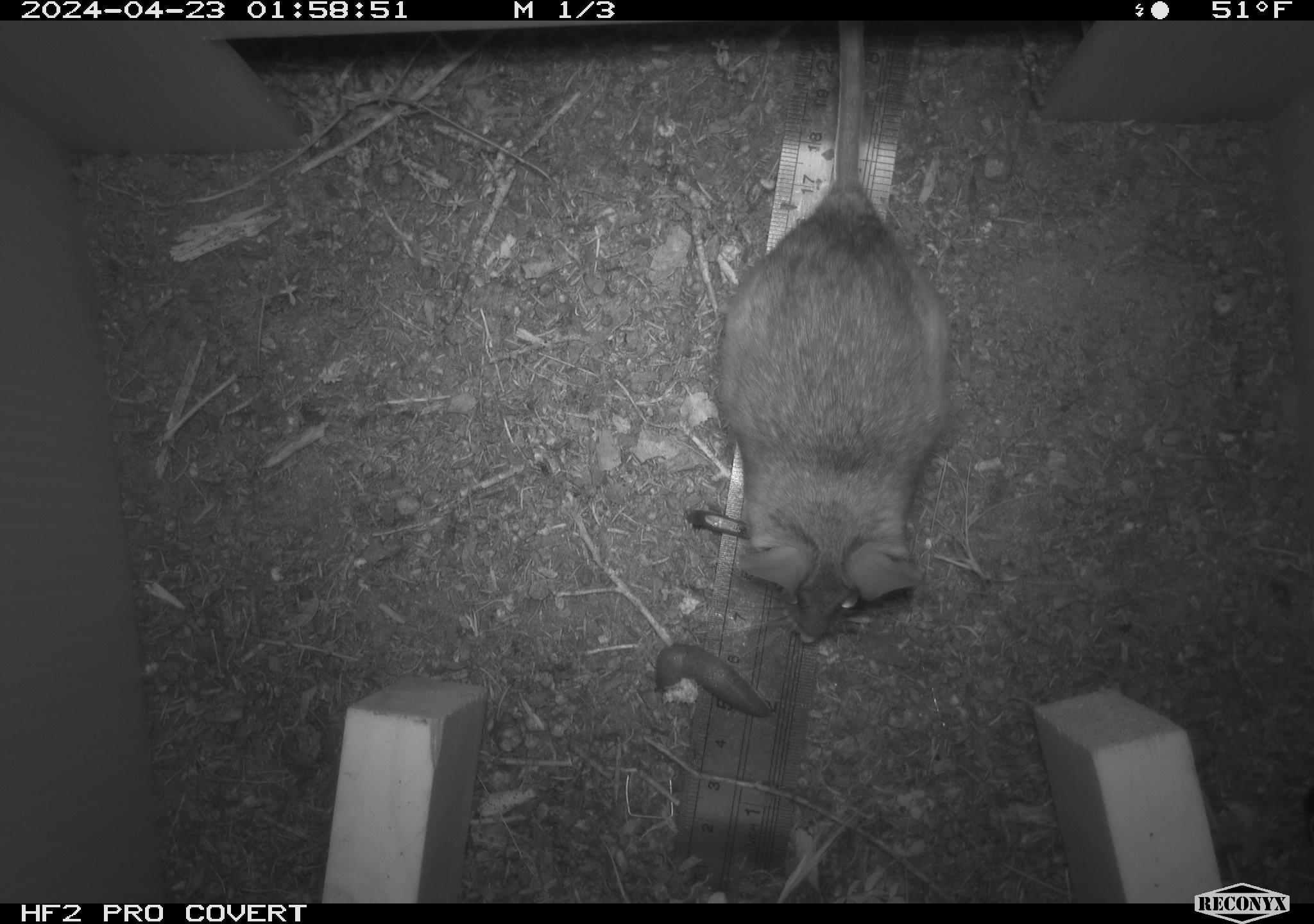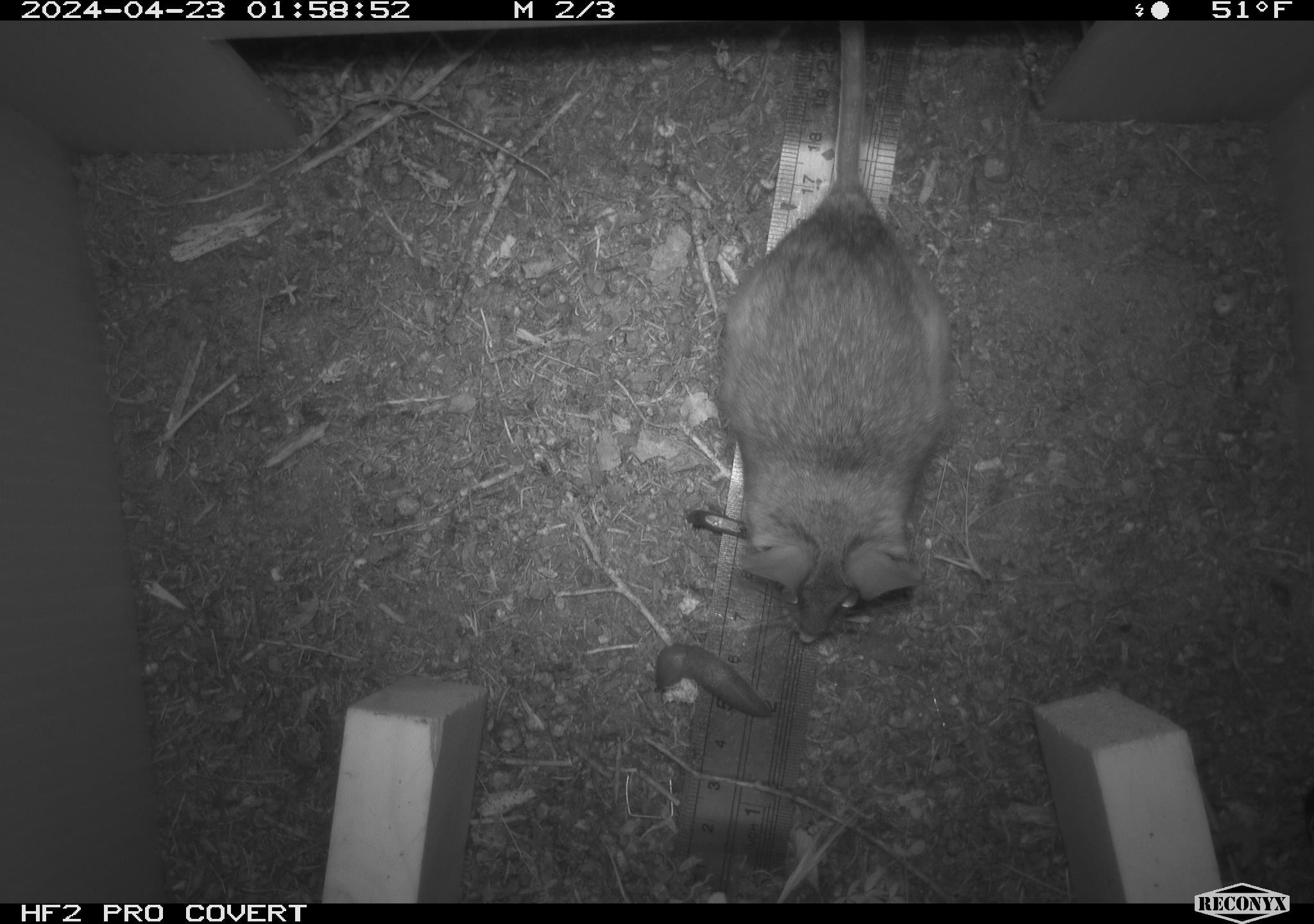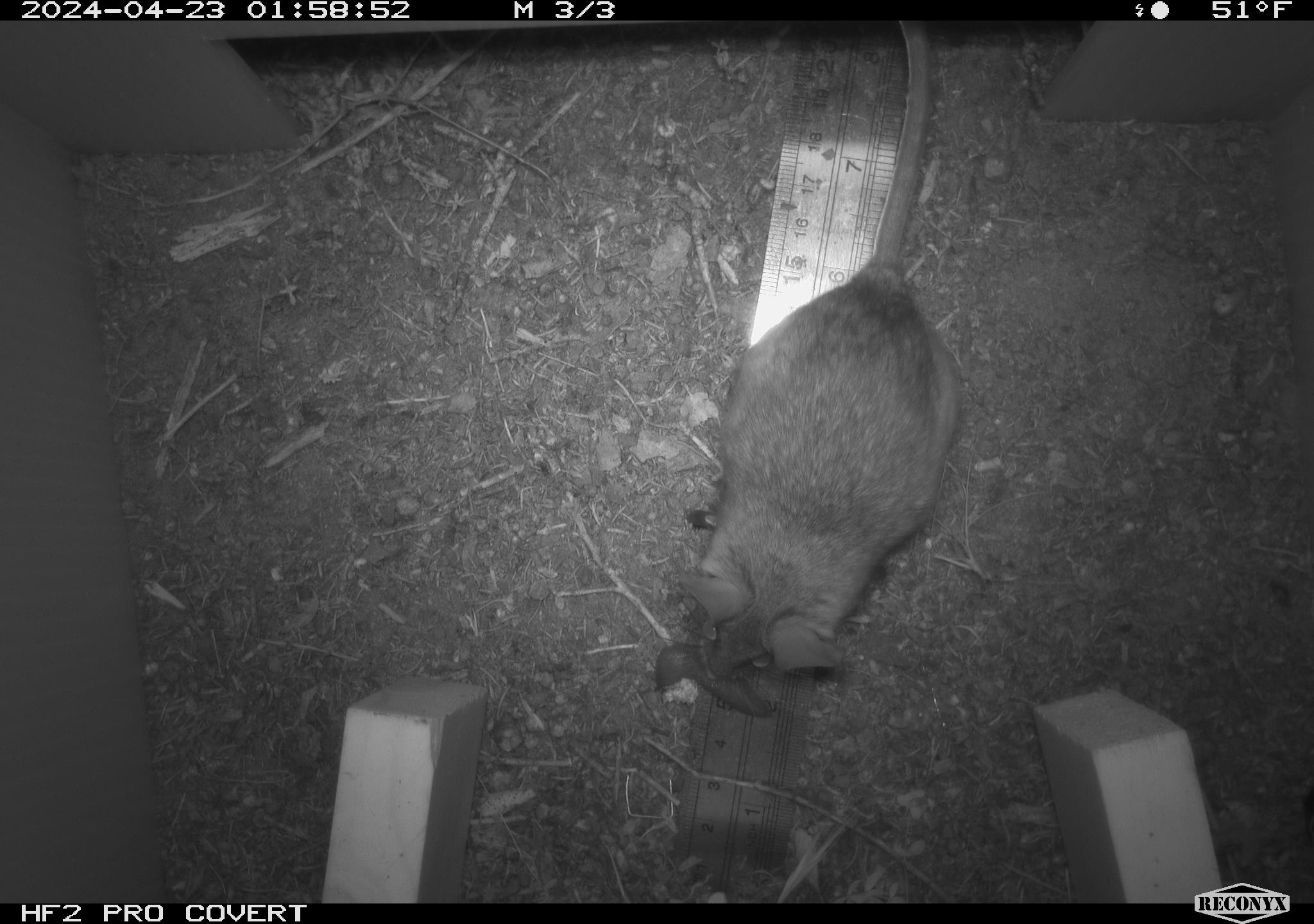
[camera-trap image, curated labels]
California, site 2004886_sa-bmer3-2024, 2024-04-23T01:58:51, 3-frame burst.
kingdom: Animalia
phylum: Chordata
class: Mammalia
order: Rodentia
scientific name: Rodentia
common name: mouse species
Mouse species (Rodentia).